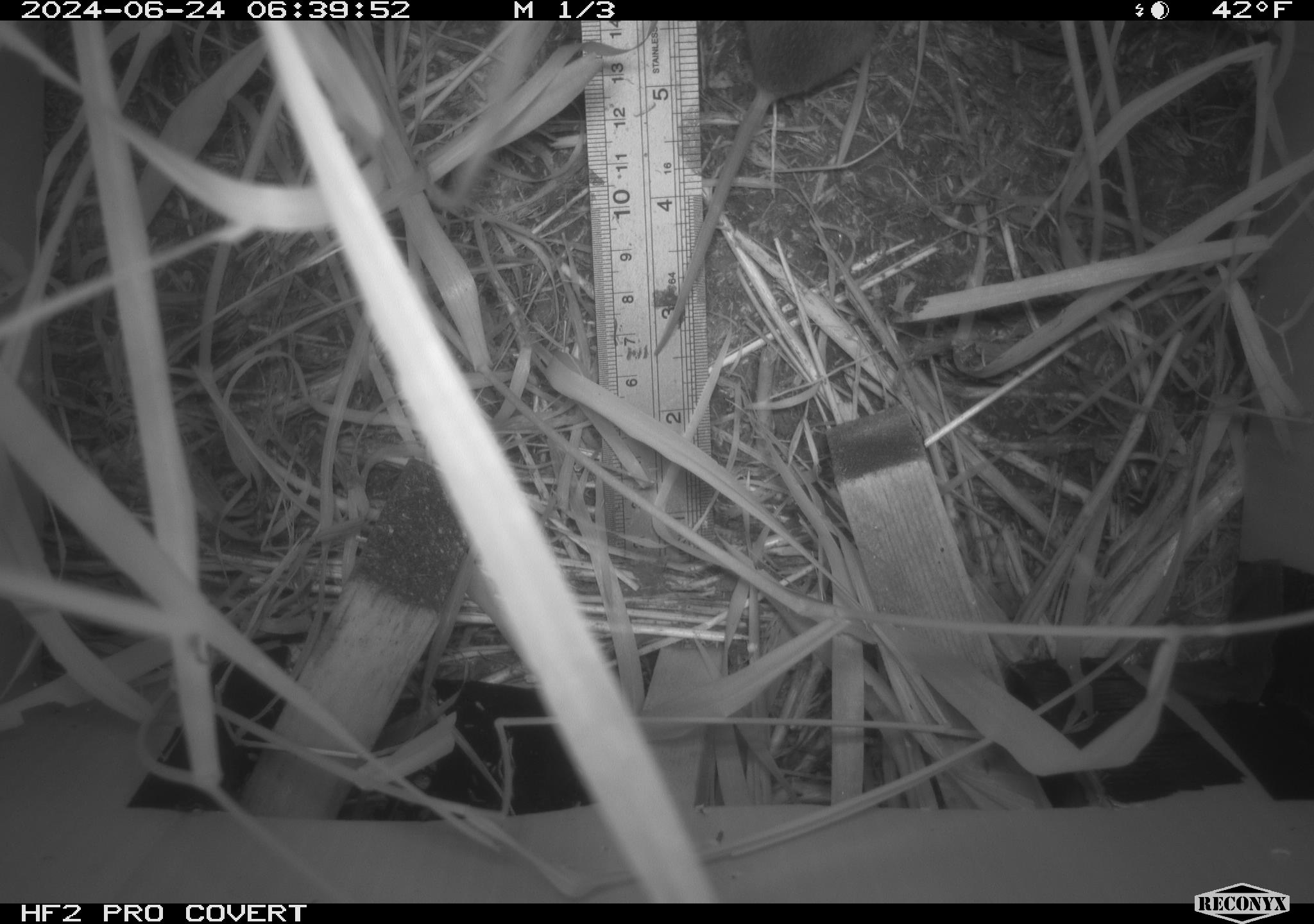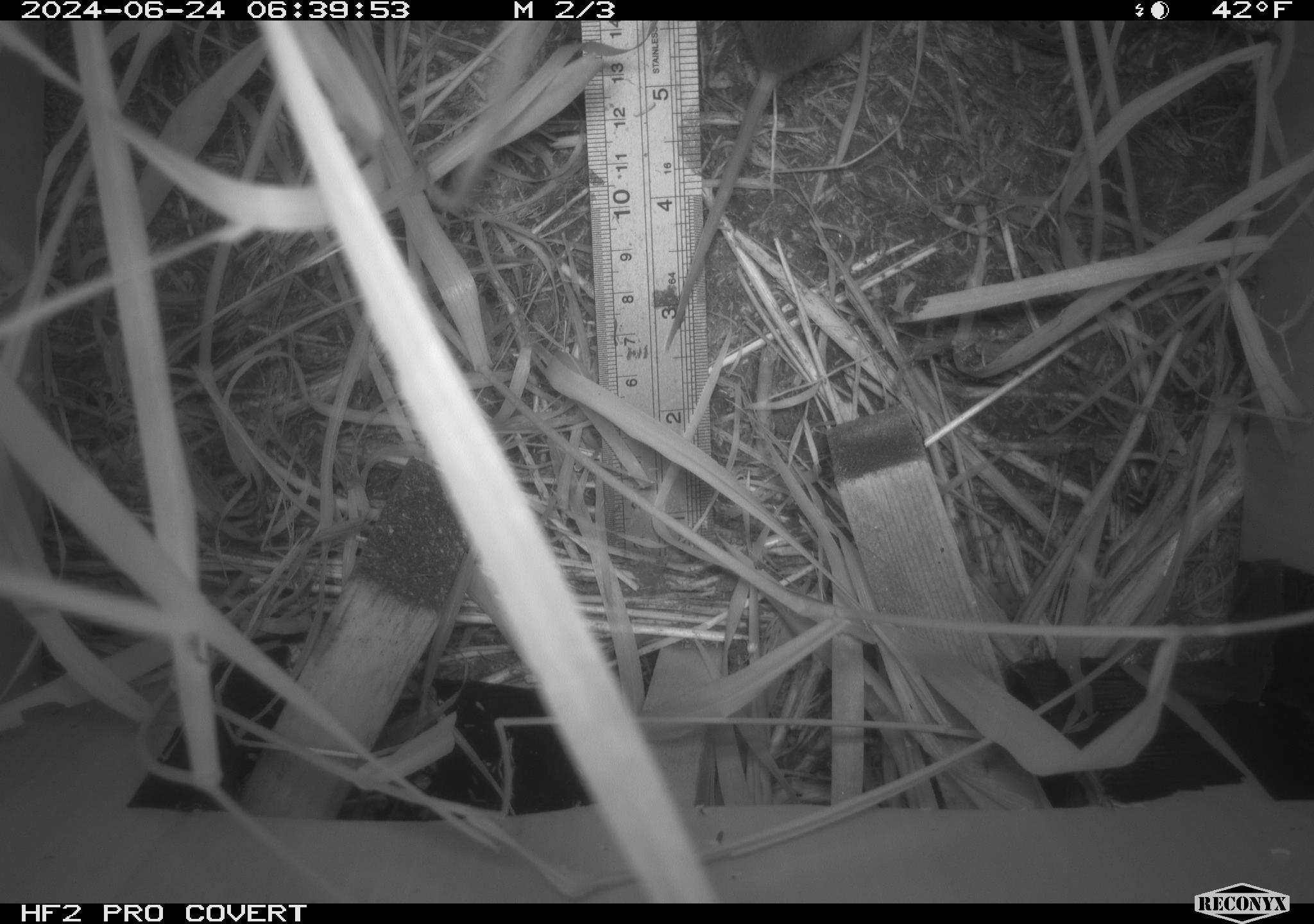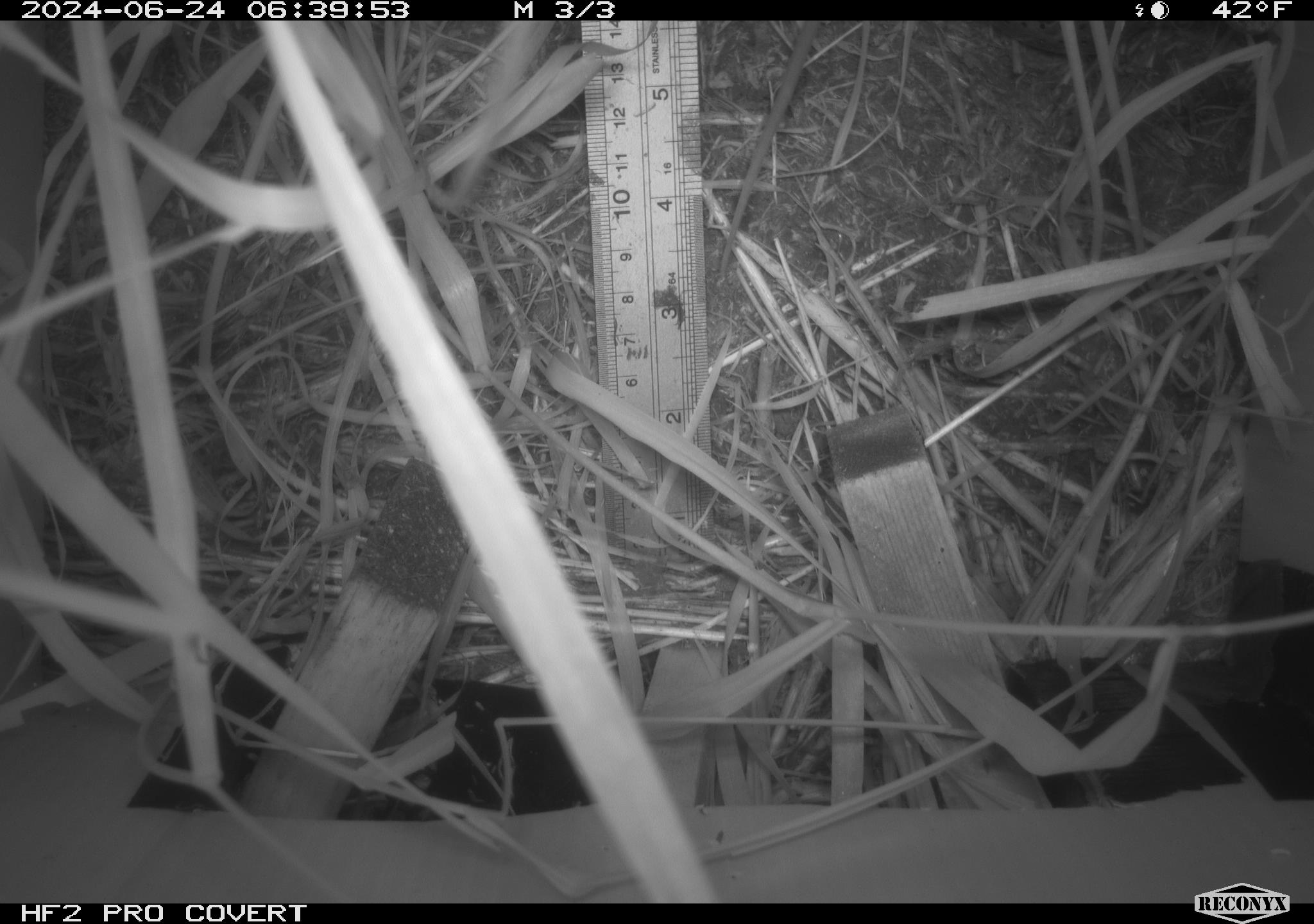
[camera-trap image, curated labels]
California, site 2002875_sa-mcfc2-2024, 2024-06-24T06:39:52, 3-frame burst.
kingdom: Animalia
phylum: Chordata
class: Mammalia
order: Rodentia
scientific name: Rodentia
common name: rodent